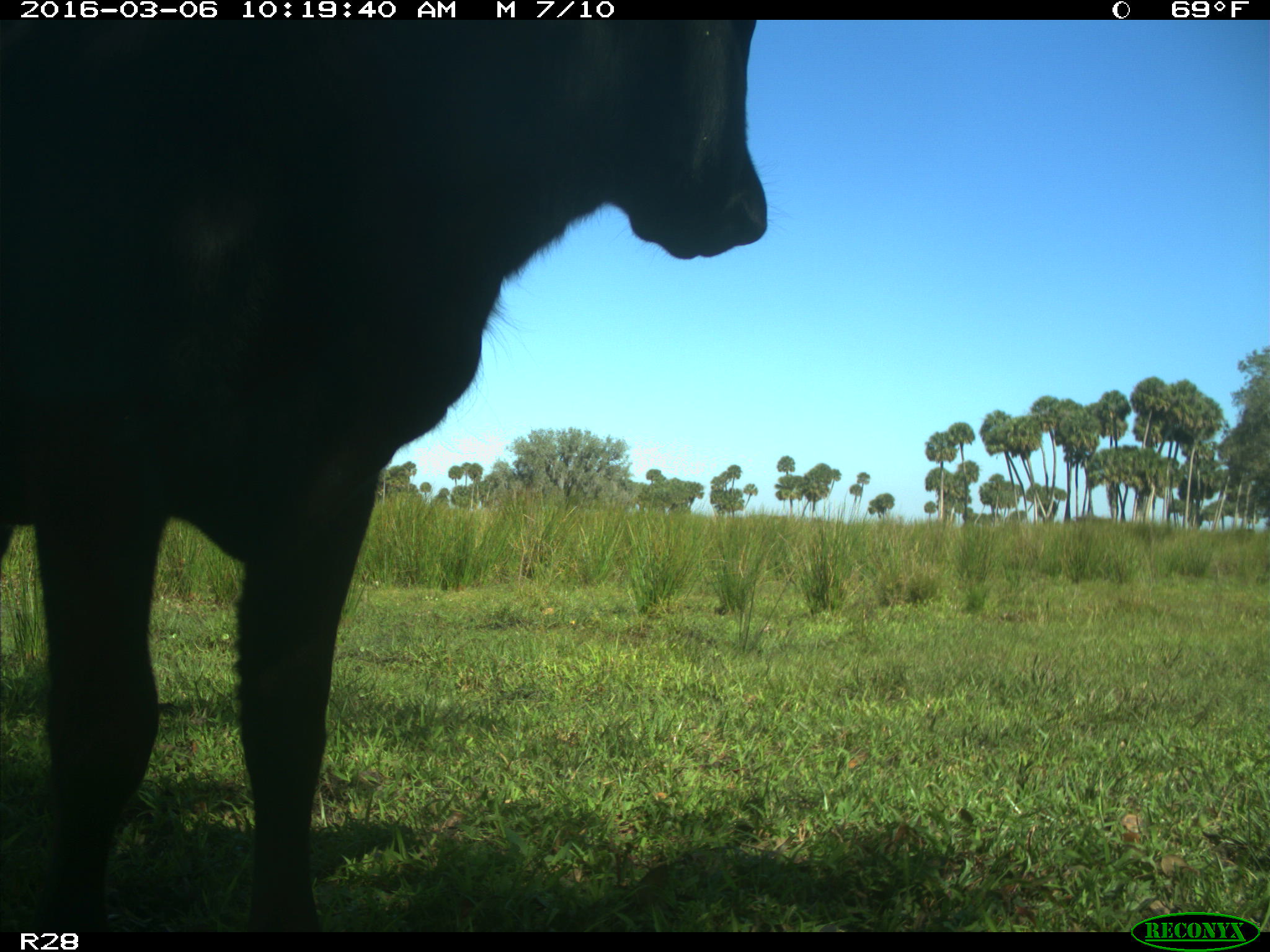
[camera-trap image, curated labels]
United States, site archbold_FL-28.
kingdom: Animalia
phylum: Chordata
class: Mammalia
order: Artiodactyla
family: Bovidae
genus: Bos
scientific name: Bos taurus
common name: domestic cow